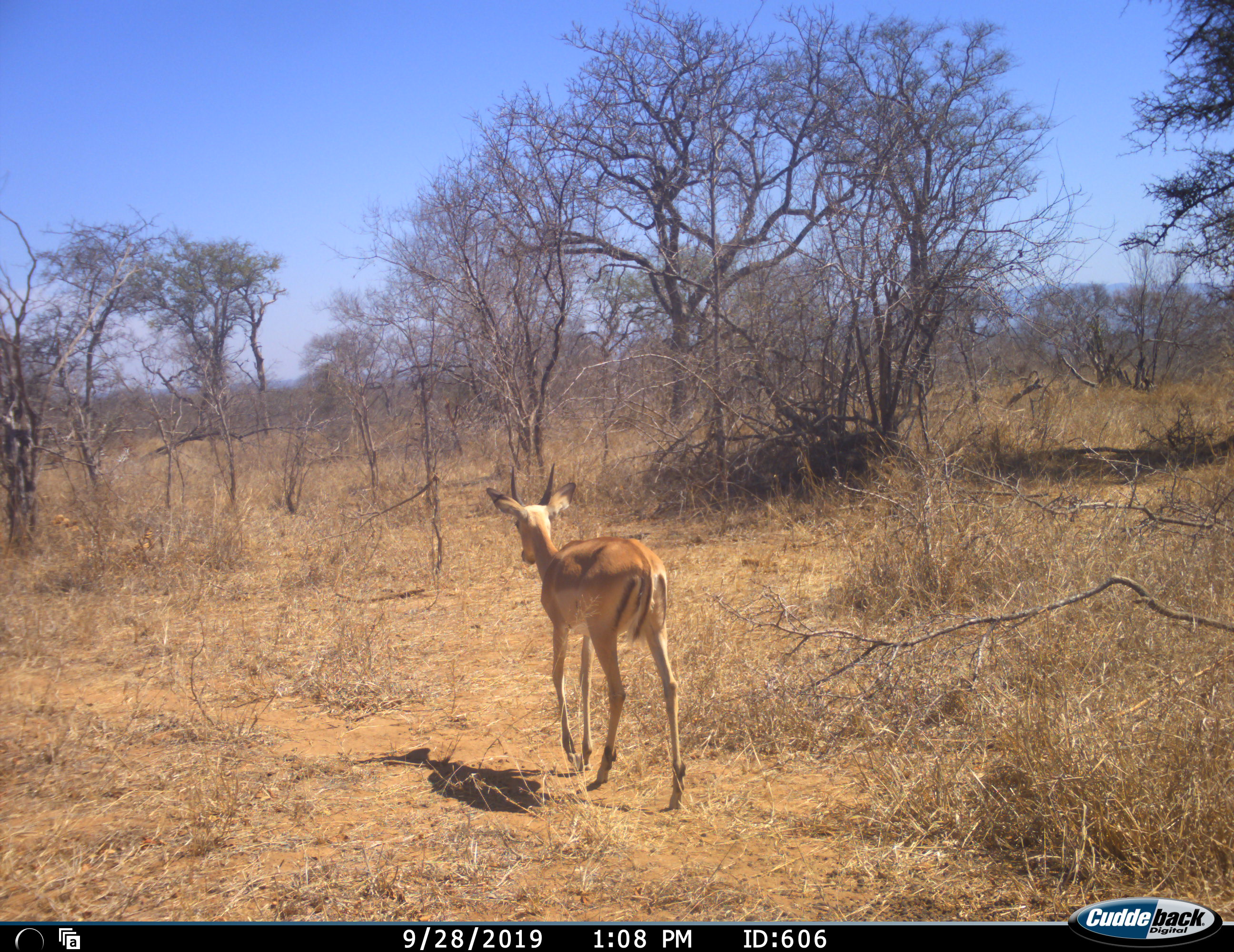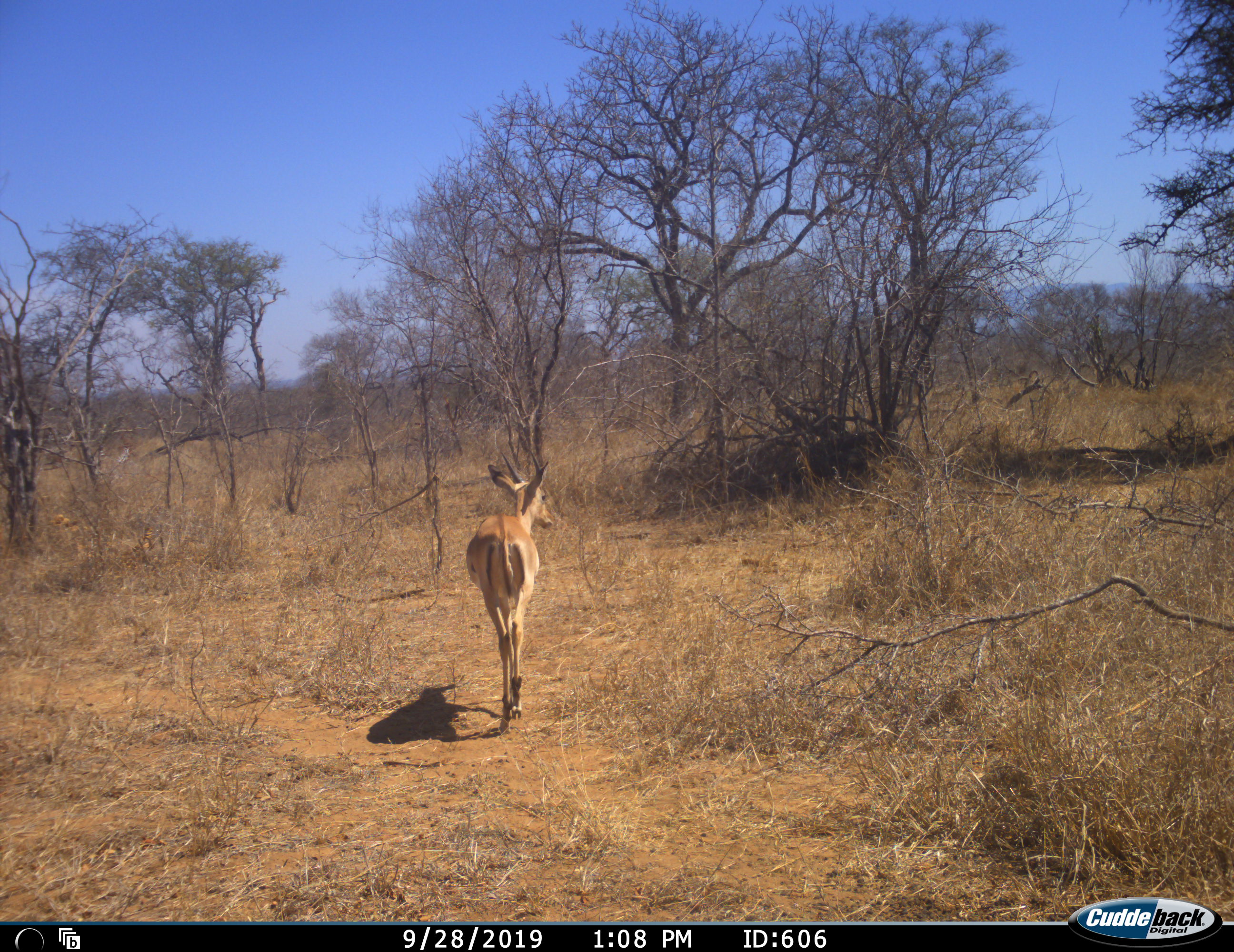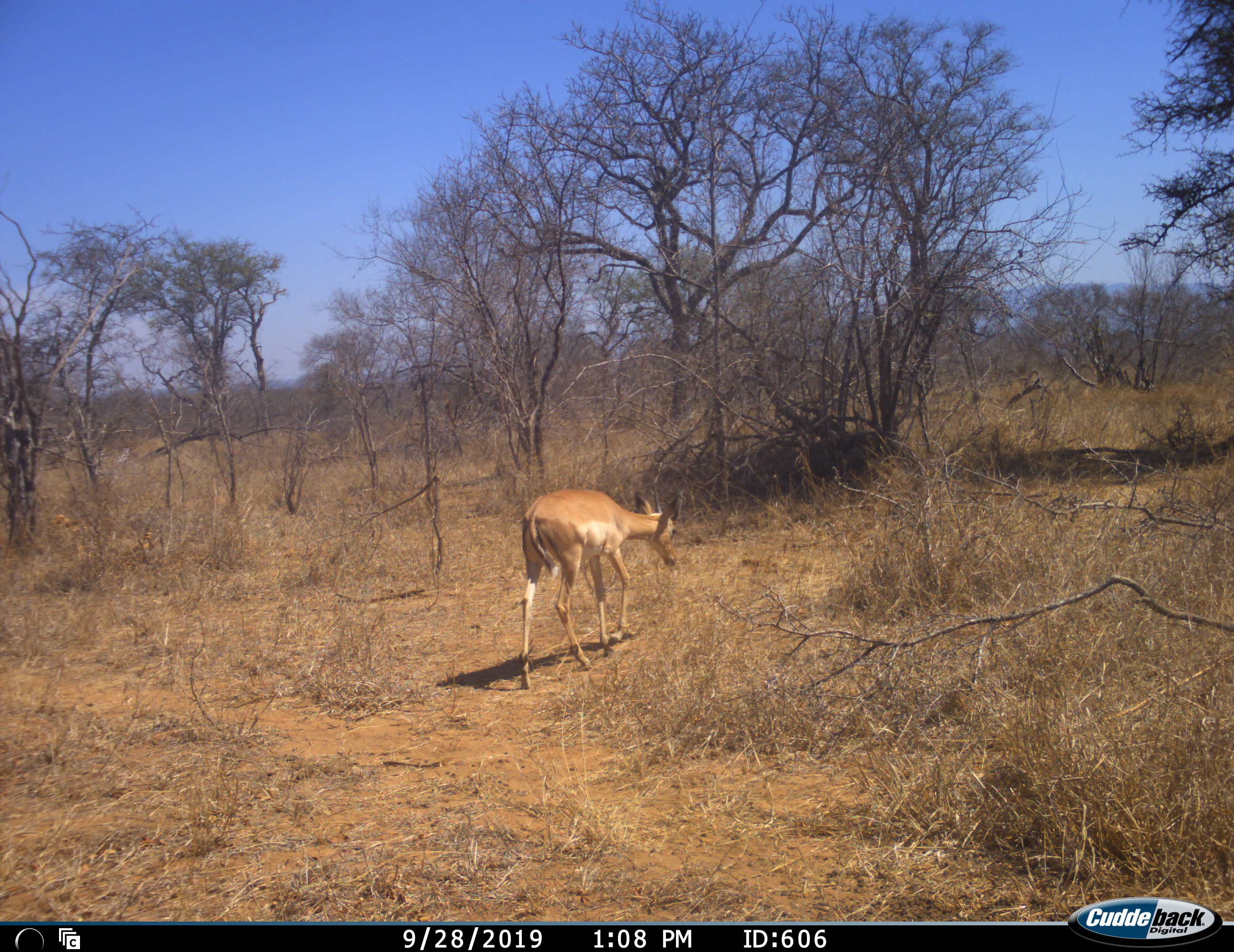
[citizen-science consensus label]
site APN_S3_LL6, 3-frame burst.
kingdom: Animalia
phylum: Chordata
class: Mammalia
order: Artiodactyla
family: Bovidae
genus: Aepyceros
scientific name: Aepyceros melampus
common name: impala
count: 1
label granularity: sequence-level